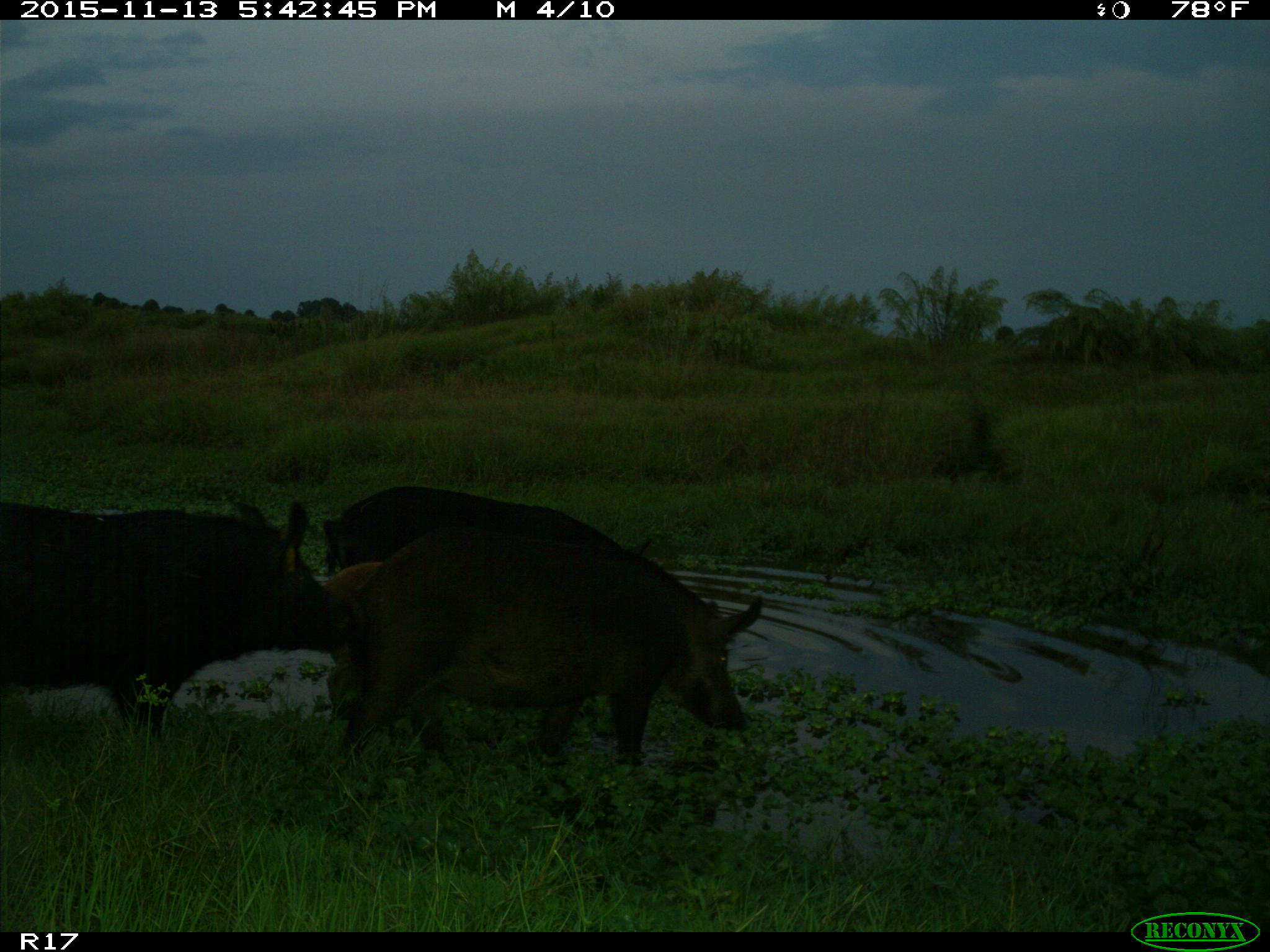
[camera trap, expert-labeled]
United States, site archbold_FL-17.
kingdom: Animalia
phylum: Chordata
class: Mammalia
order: Artiodactyla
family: Suidae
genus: Sus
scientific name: Sus scrofa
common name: wild boar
Sus scrofa (wild boar).